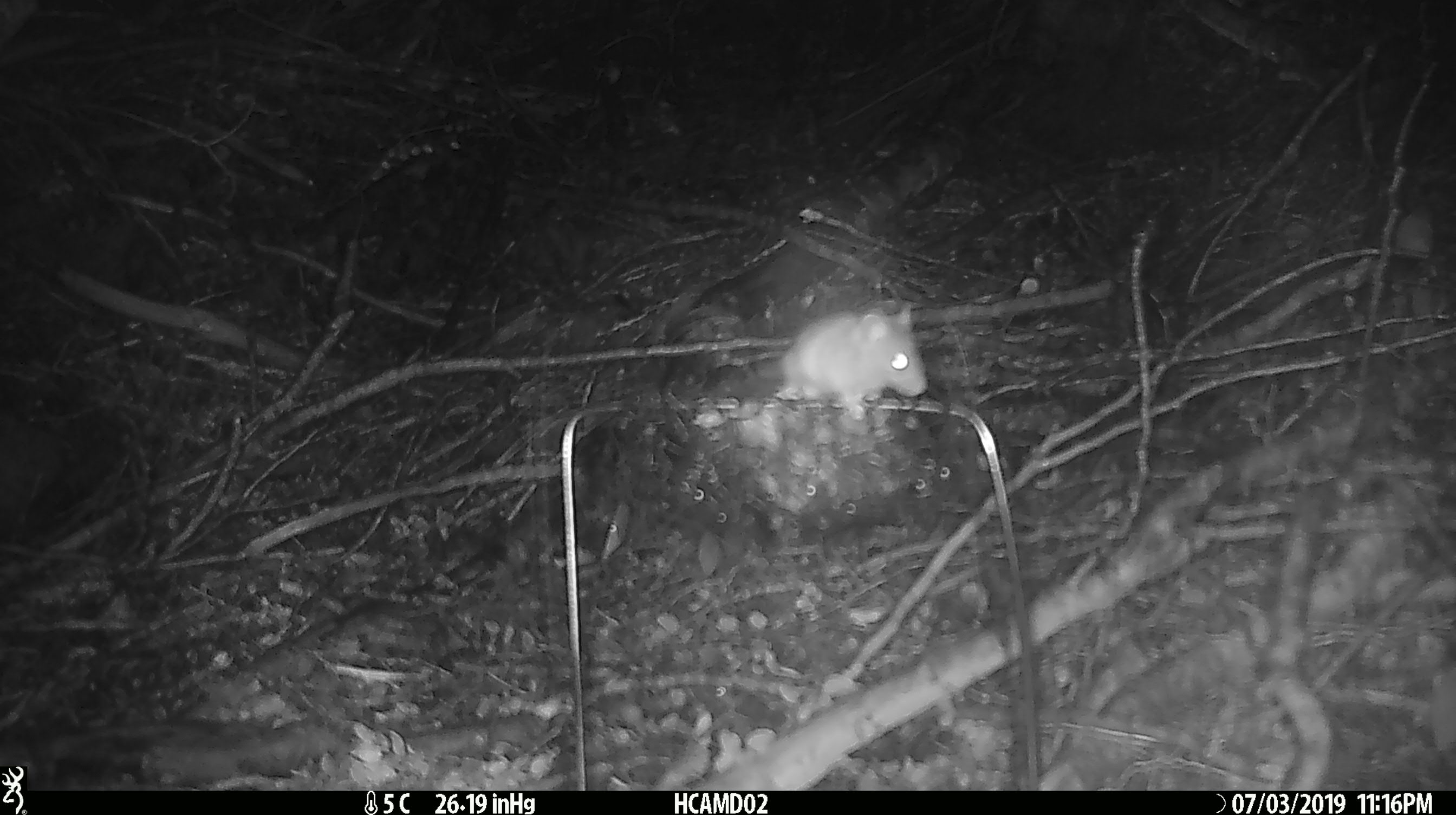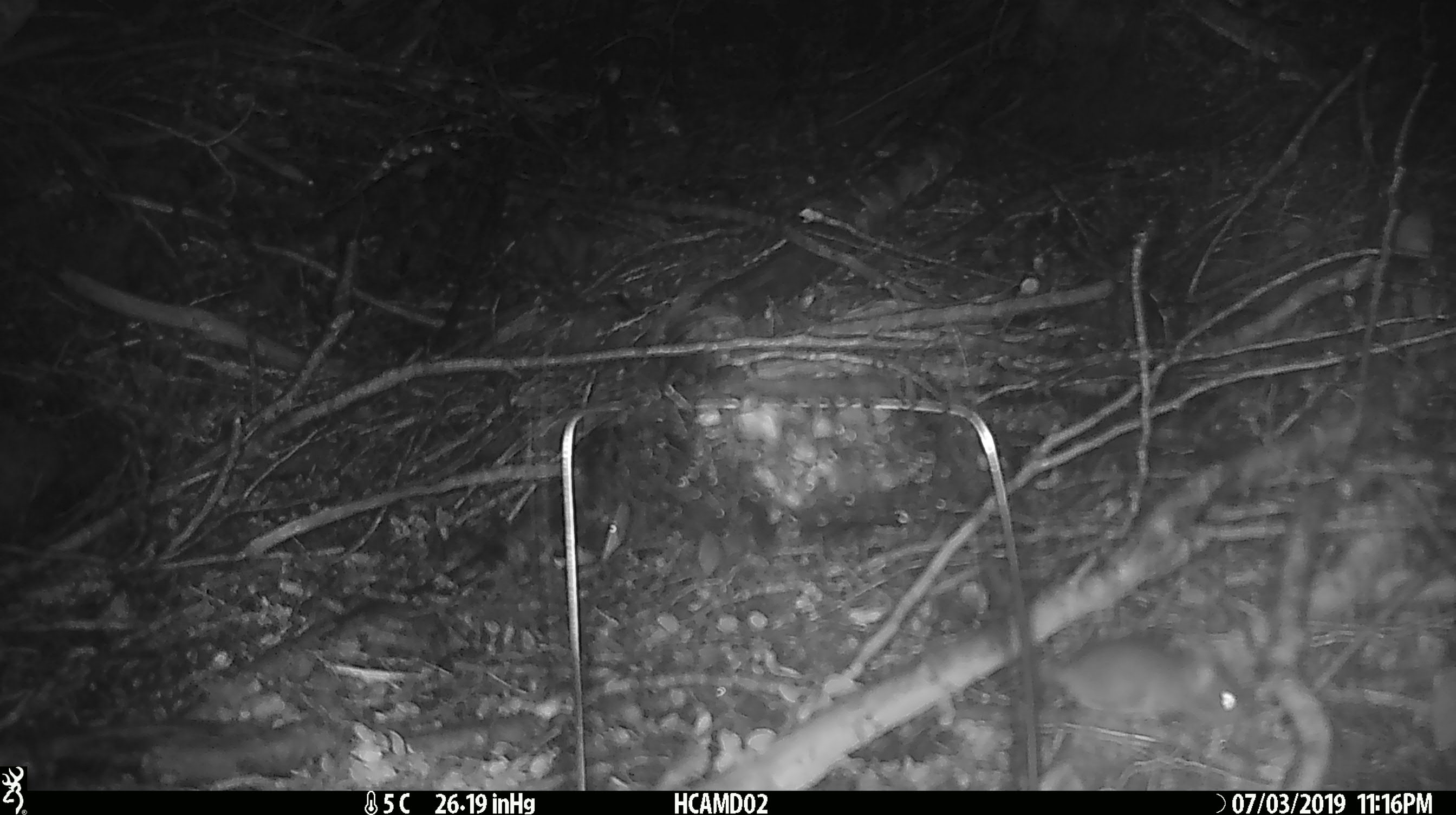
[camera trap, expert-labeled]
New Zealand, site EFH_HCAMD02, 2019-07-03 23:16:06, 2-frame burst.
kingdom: Animalia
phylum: Chordata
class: Mammalia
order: Rodentia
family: Muridae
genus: Mus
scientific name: Mus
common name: mouse